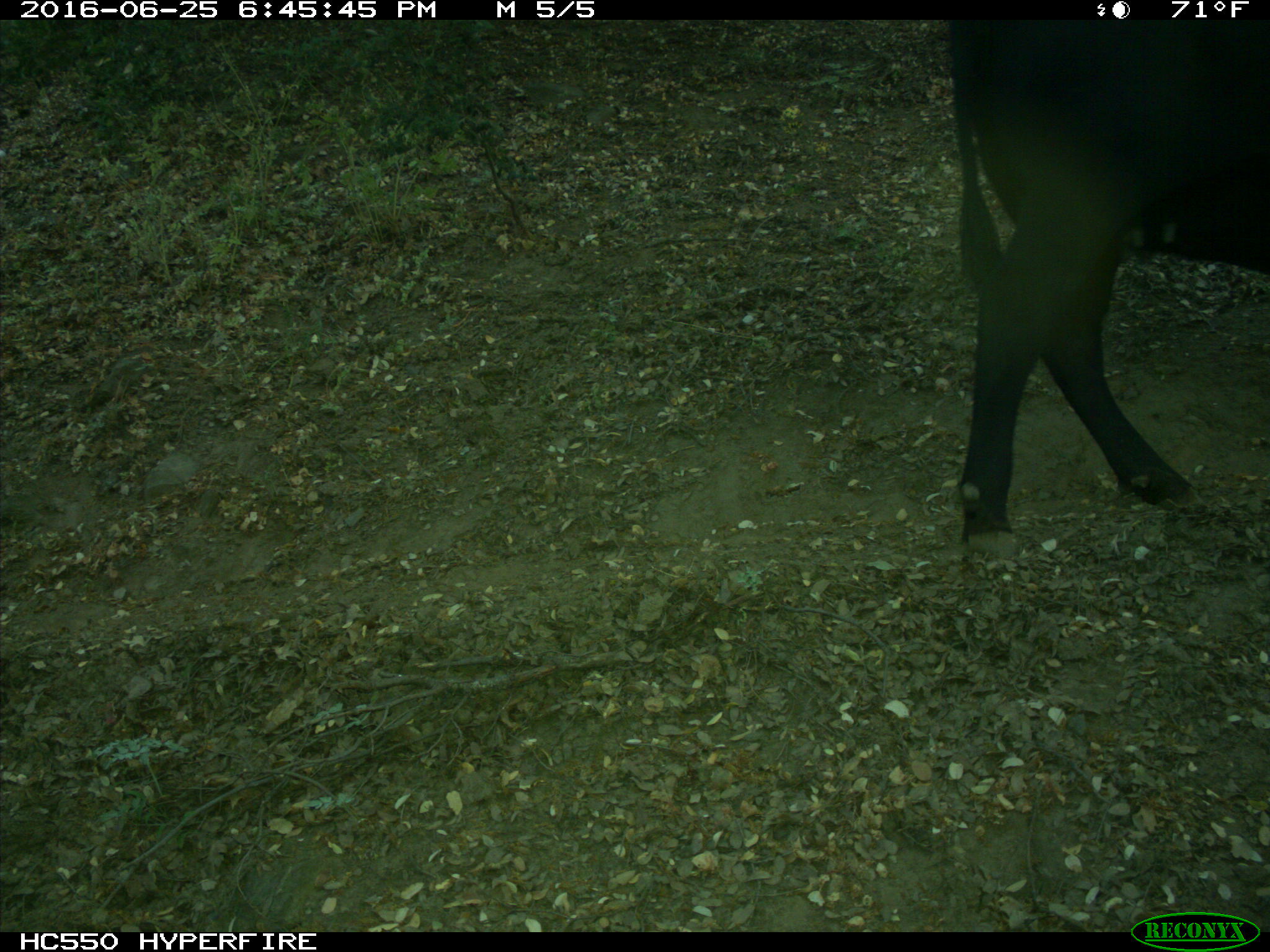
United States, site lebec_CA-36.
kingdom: Animalia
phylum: Chordata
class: Mammalia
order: Artiodactyla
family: Bovidae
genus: Bos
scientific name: Bos taurus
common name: domestic cow